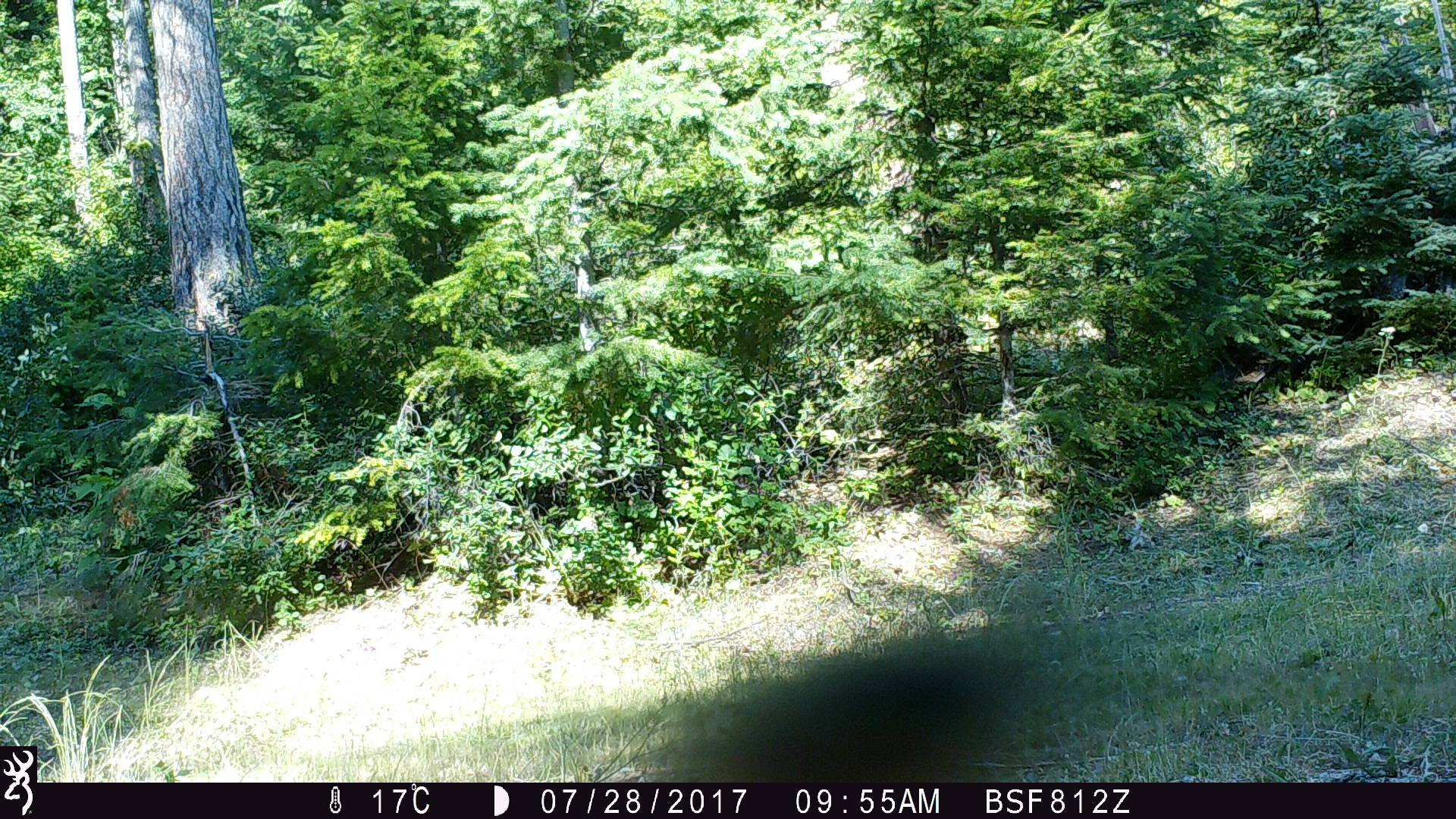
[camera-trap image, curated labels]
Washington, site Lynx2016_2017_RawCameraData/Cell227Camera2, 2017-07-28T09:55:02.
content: unidentified animal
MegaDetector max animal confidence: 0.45